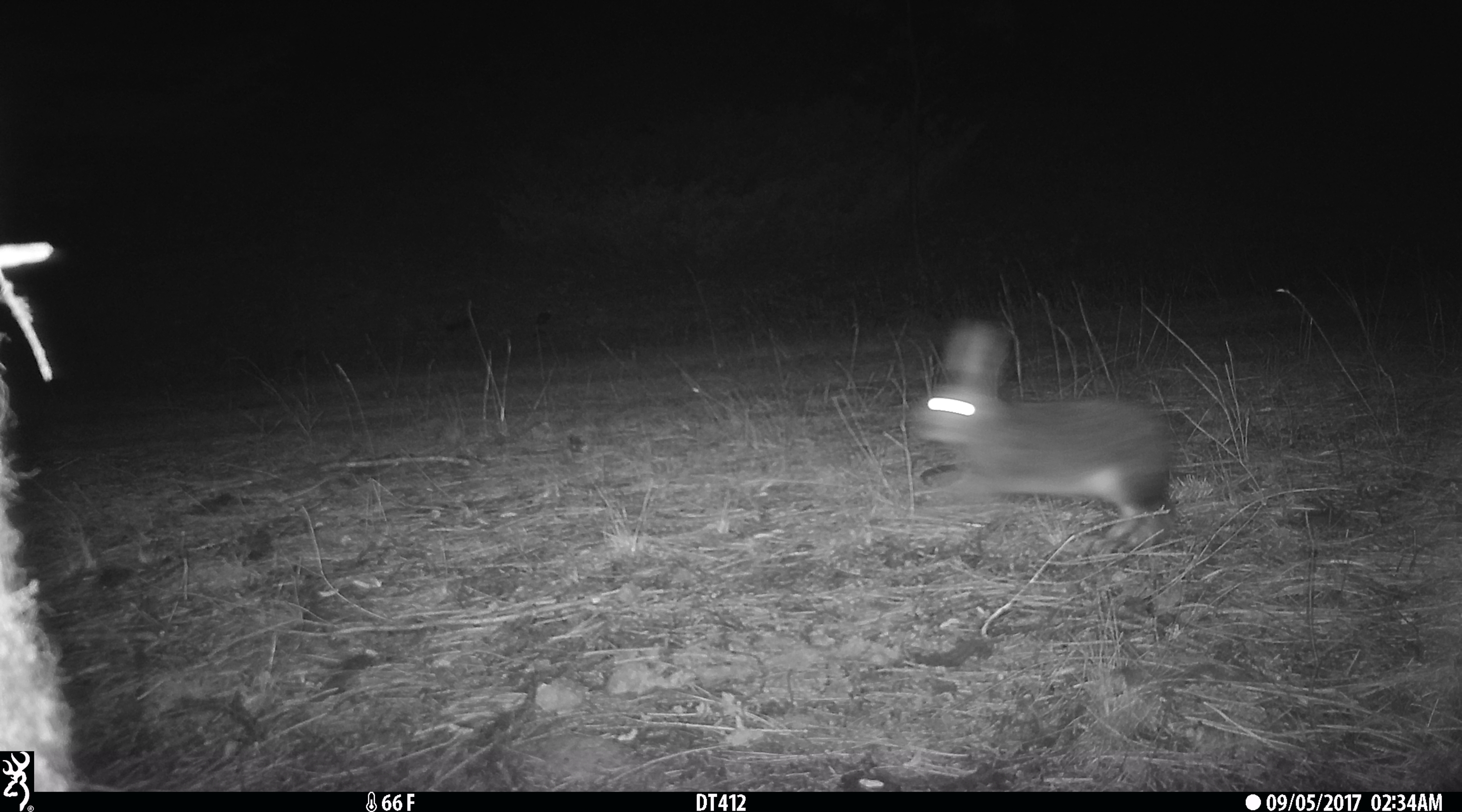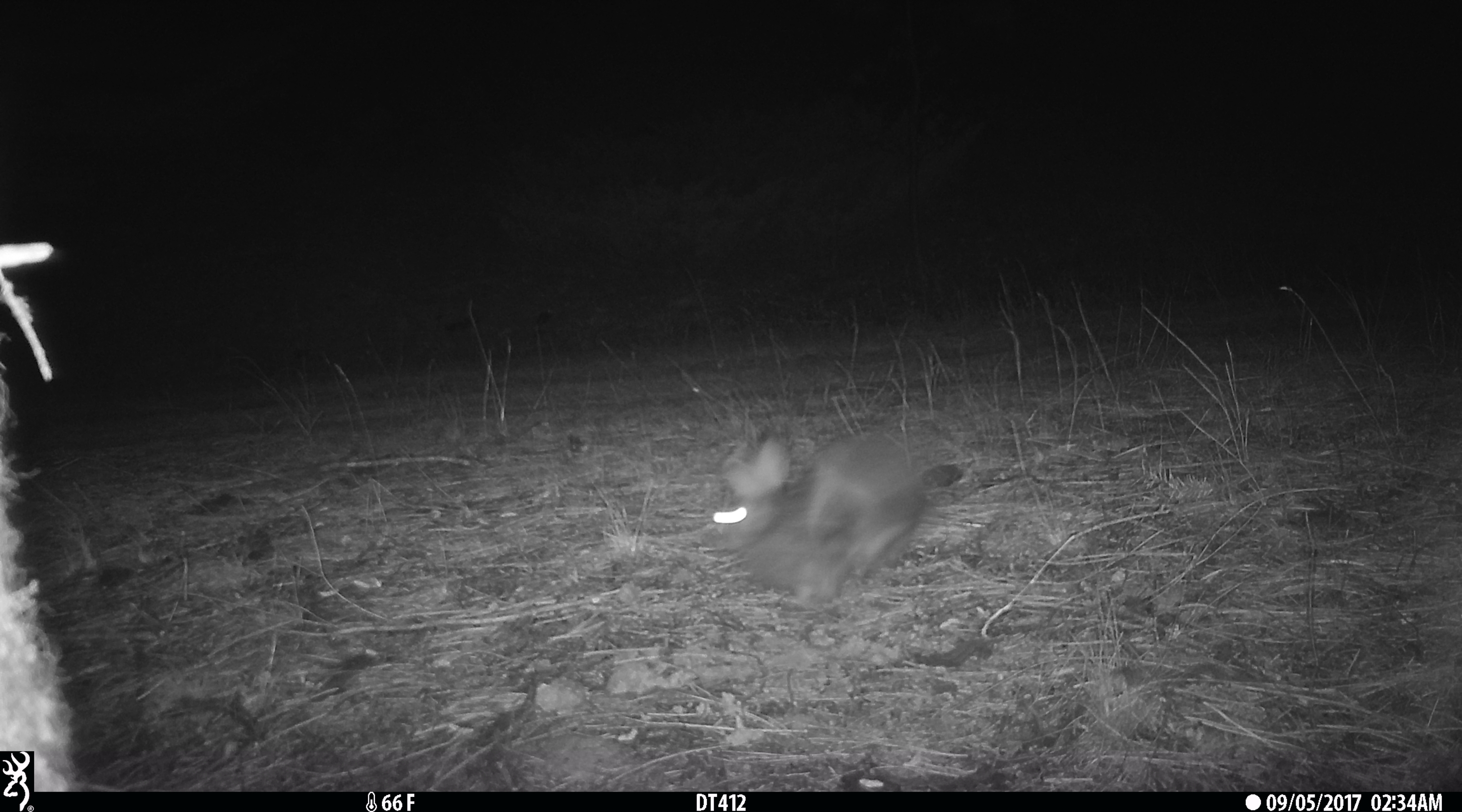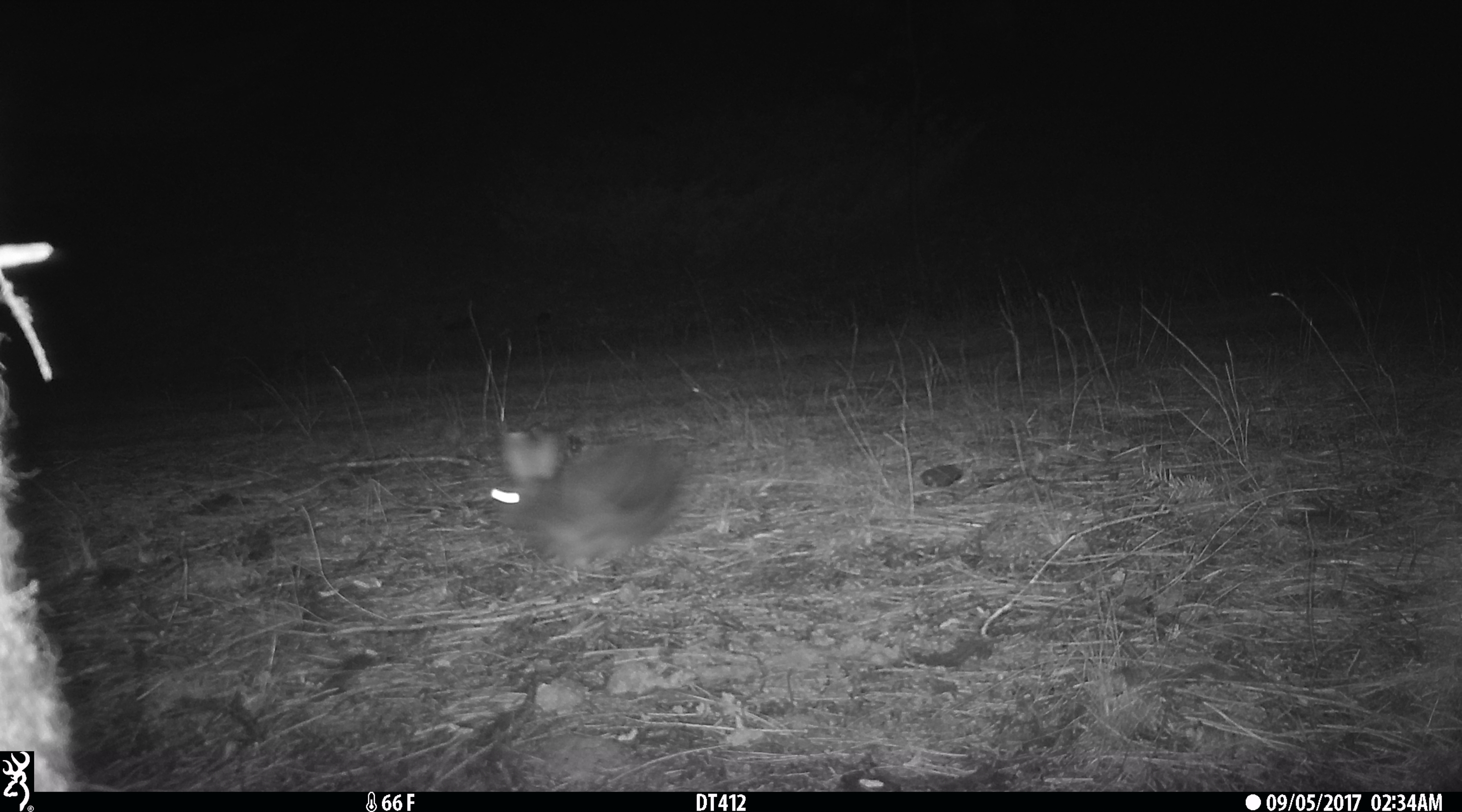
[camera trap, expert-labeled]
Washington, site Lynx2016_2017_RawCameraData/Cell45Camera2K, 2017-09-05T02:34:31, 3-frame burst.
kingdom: Animalia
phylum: Chordata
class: Mammalia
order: Lagomorpha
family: Leporidae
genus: Lepus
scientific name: Lepus americanus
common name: snowshoe hare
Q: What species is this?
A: Lepus americanus (snowshoe hare).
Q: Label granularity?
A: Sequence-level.